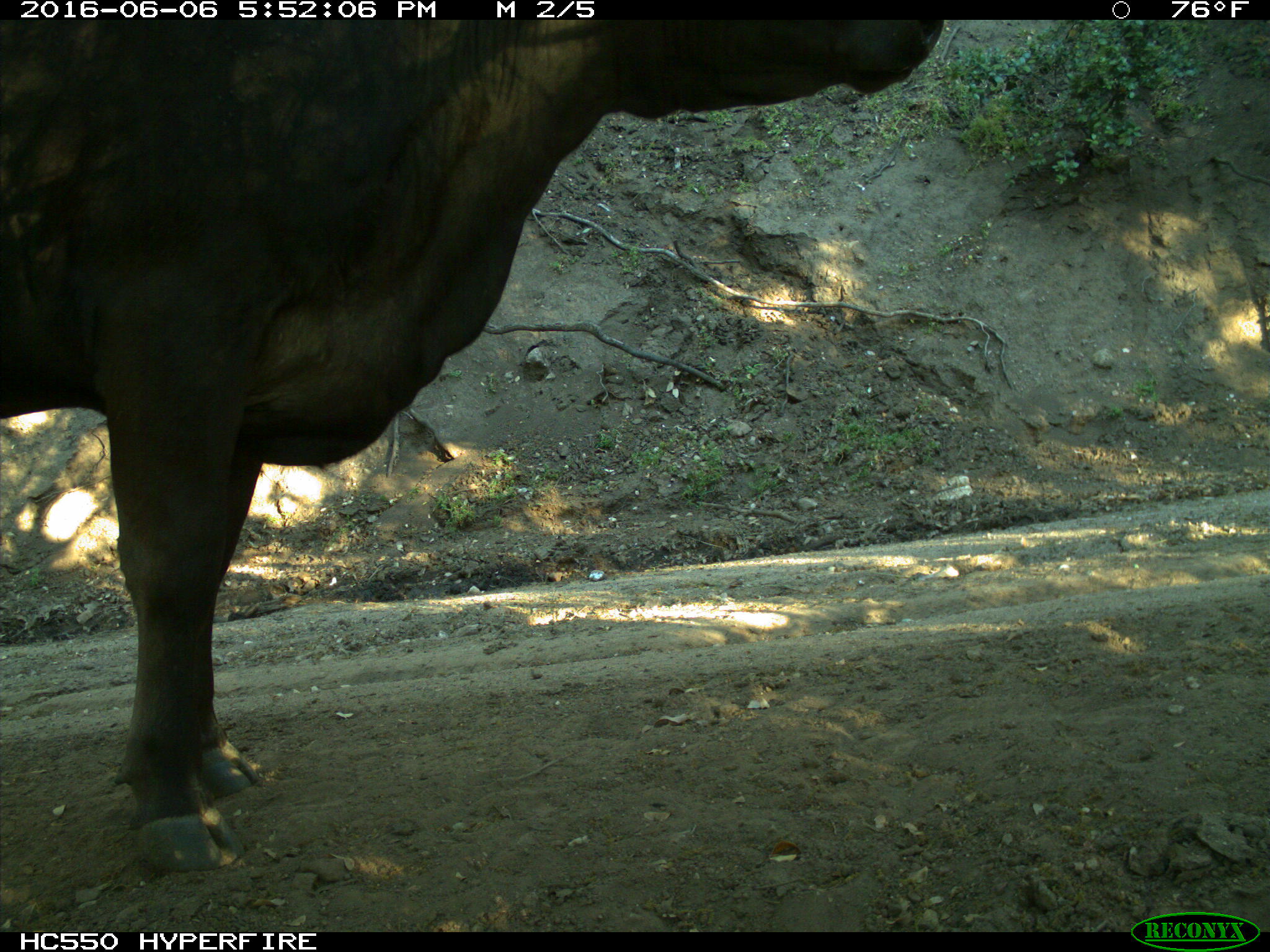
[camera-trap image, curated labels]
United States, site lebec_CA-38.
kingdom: Animalia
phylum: Chordata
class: Mammalia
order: Artiodactyla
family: Bovidae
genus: Bos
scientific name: Bos taurus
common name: domestic cow